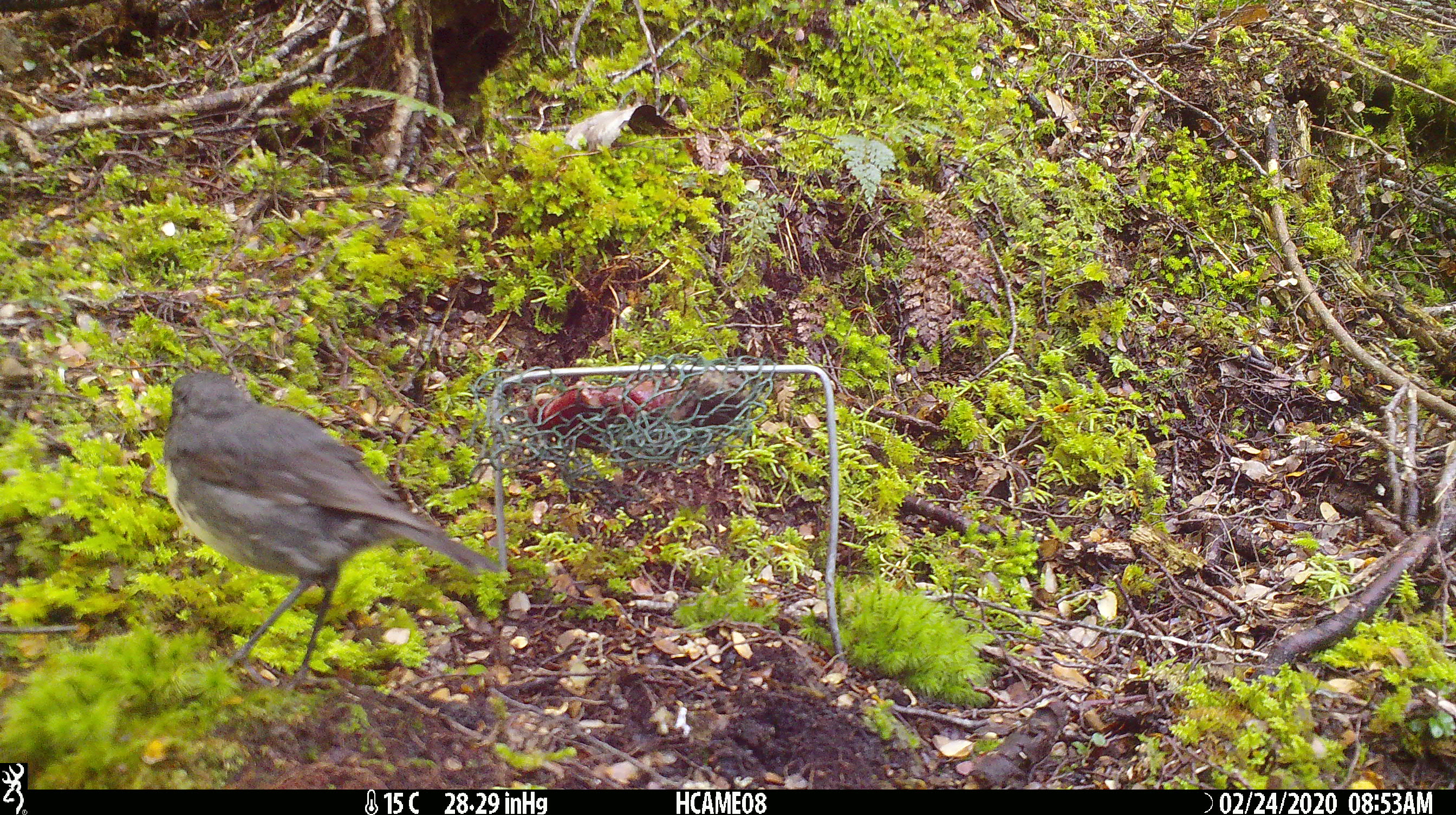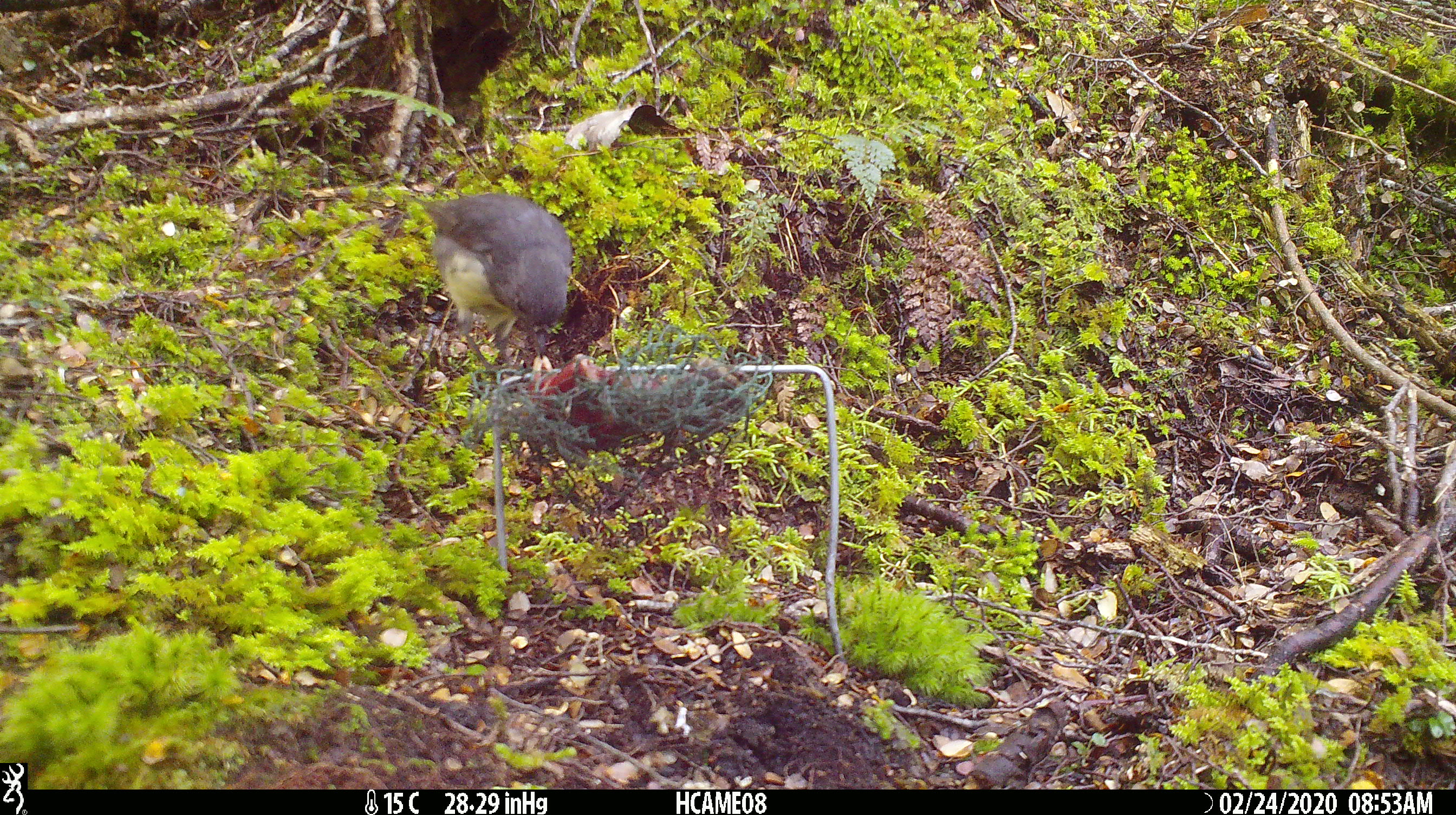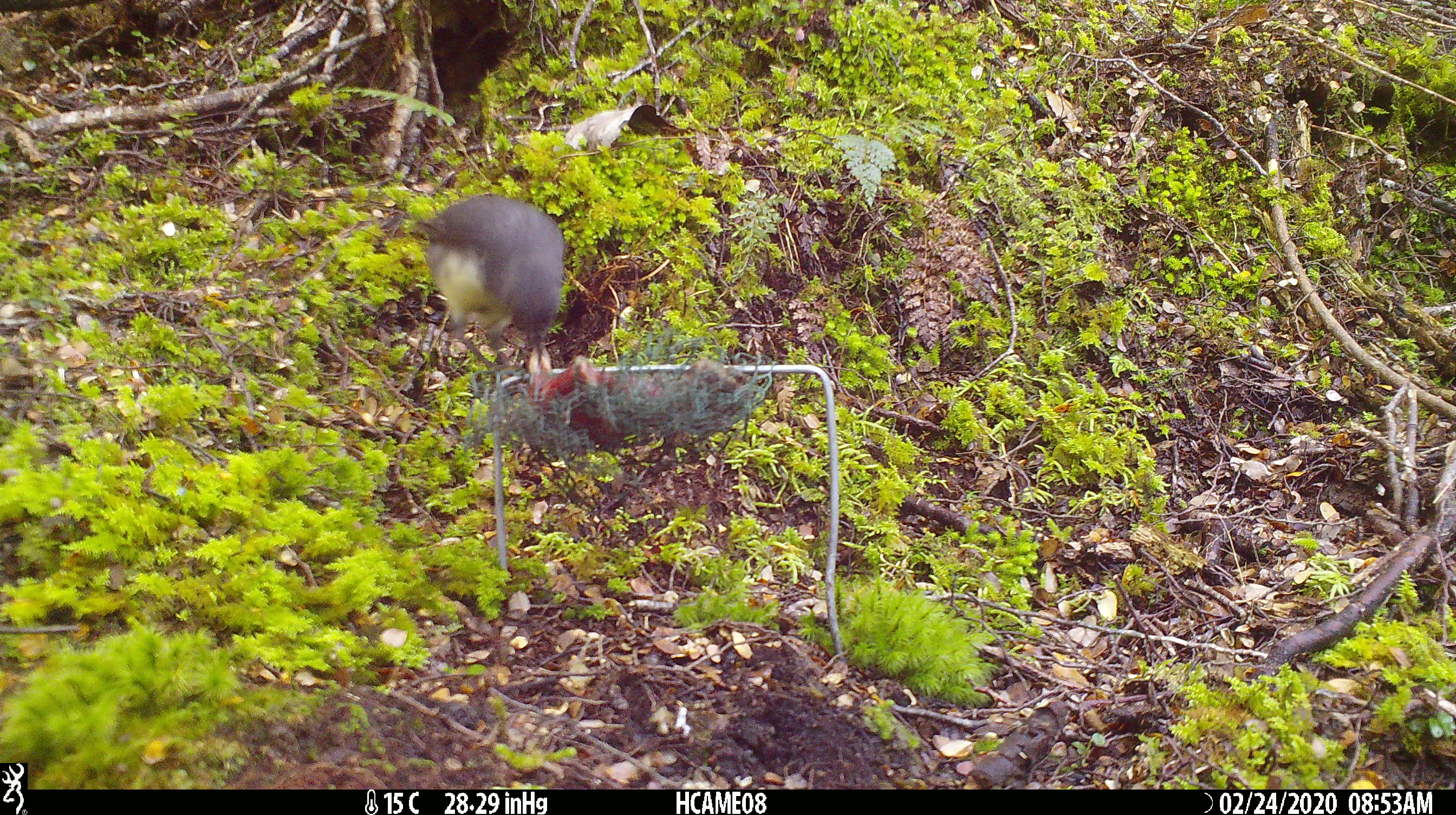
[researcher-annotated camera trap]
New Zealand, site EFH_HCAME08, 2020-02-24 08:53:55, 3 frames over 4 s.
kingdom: Animalia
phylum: Chordata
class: Aves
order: Passeriformes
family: Petroicidae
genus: Petroica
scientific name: Petroica australis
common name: new zealand robin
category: robin